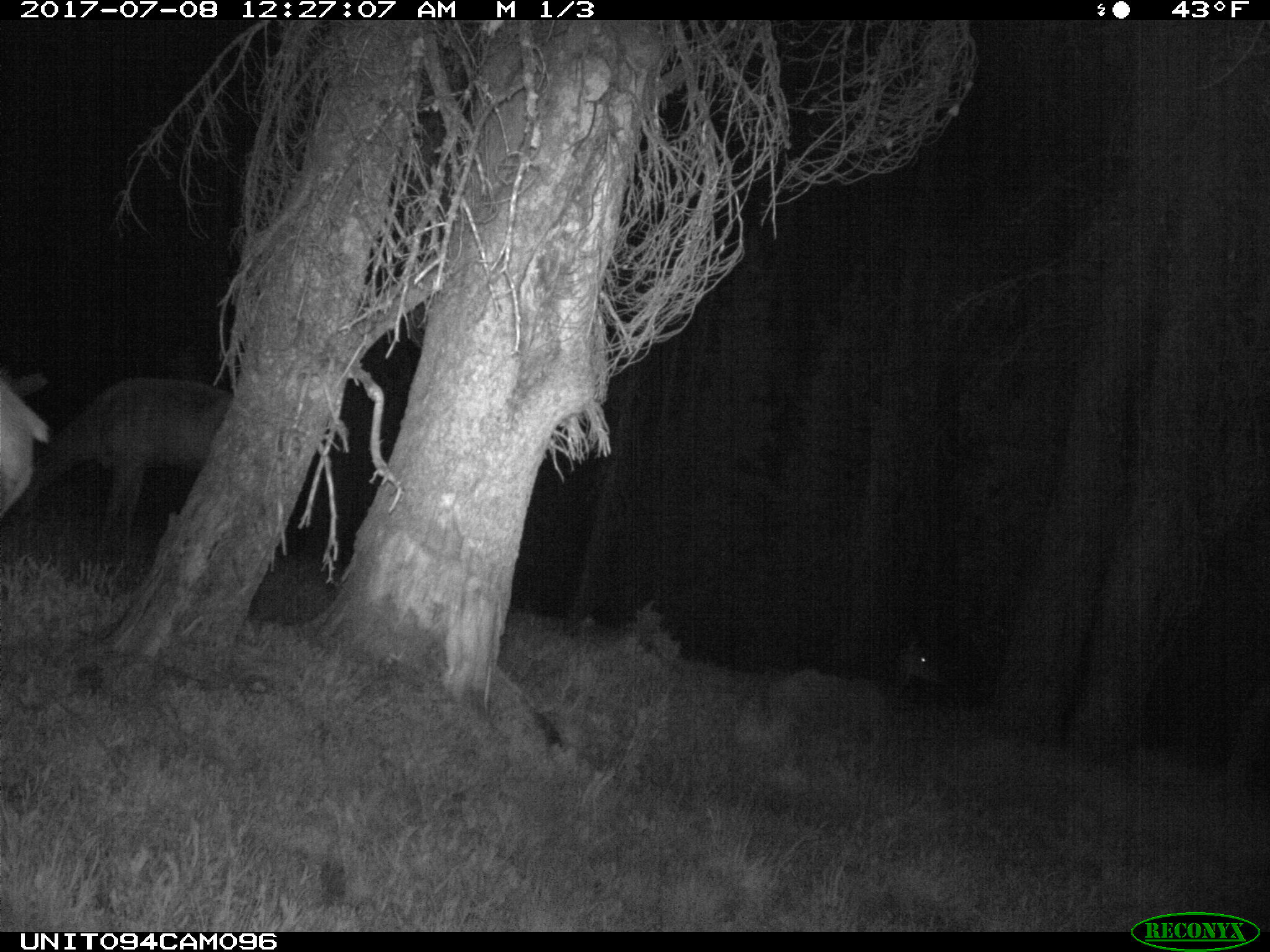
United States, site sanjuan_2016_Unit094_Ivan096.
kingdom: Animalia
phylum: Chordata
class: Mammalia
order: Artiodactyla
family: Cervidae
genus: Cervus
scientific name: Cervus elaphus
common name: red deer